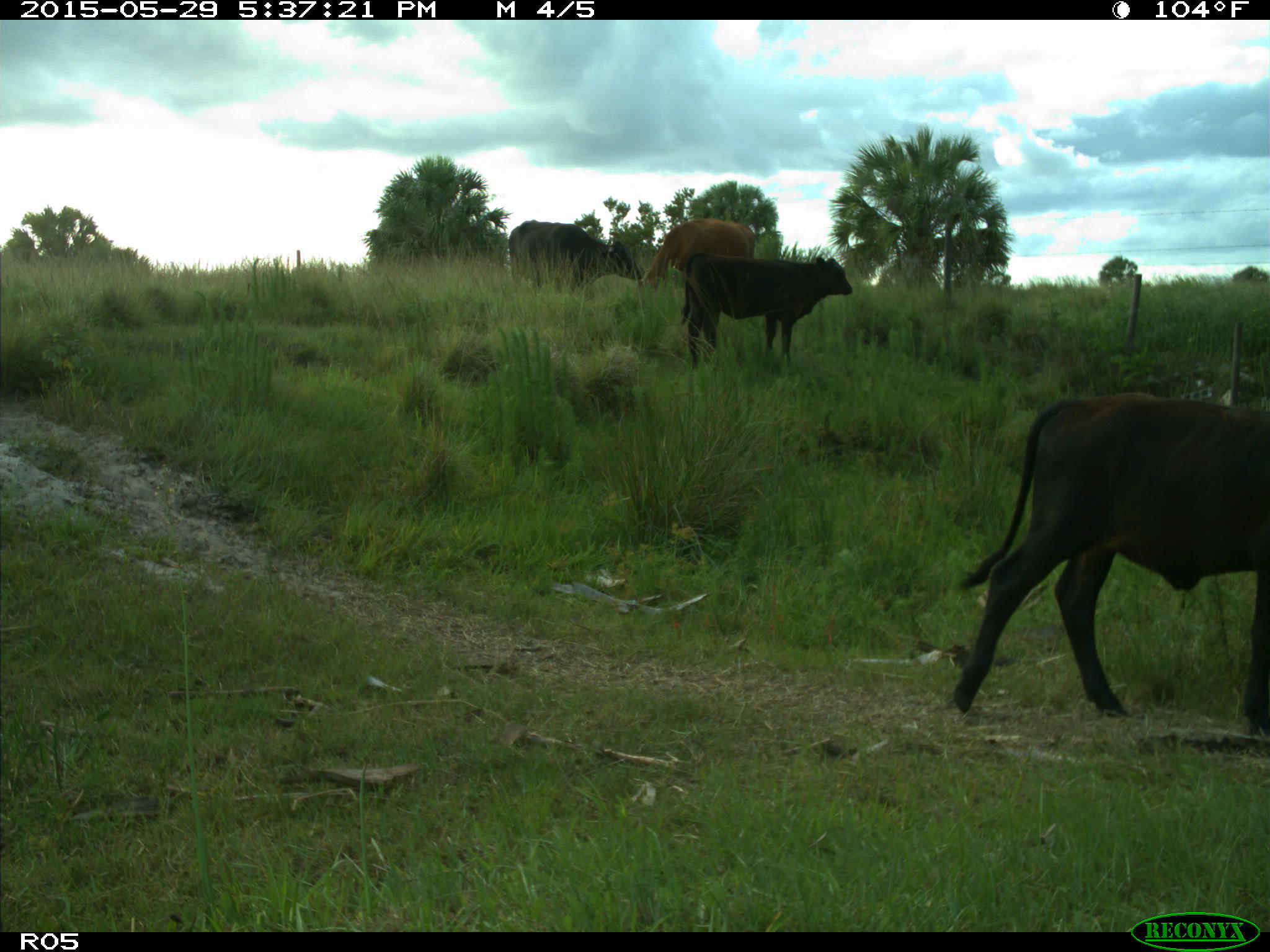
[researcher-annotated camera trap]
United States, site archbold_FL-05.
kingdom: Animalia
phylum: Chordata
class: Mammalia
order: Artiodactyla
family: Bovidae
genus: Bos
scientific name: Bos taurus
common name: domestic cow